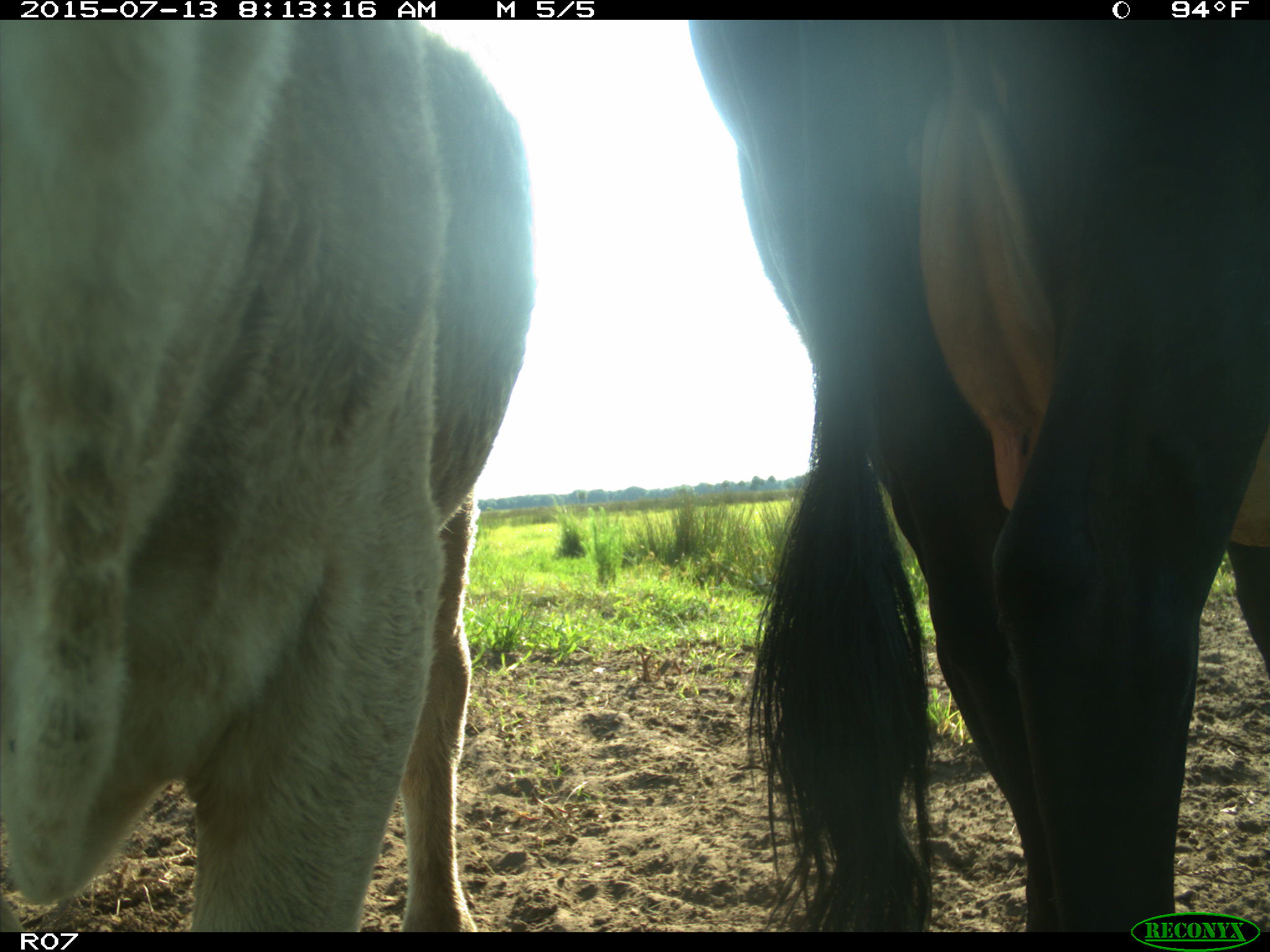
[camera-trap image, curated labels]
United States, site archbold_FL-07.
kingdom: Animalia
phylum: Chordata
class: Mammalia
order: Artiodactyla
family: Bovidae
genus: Bos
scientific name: Bos taurus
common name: domestic cow